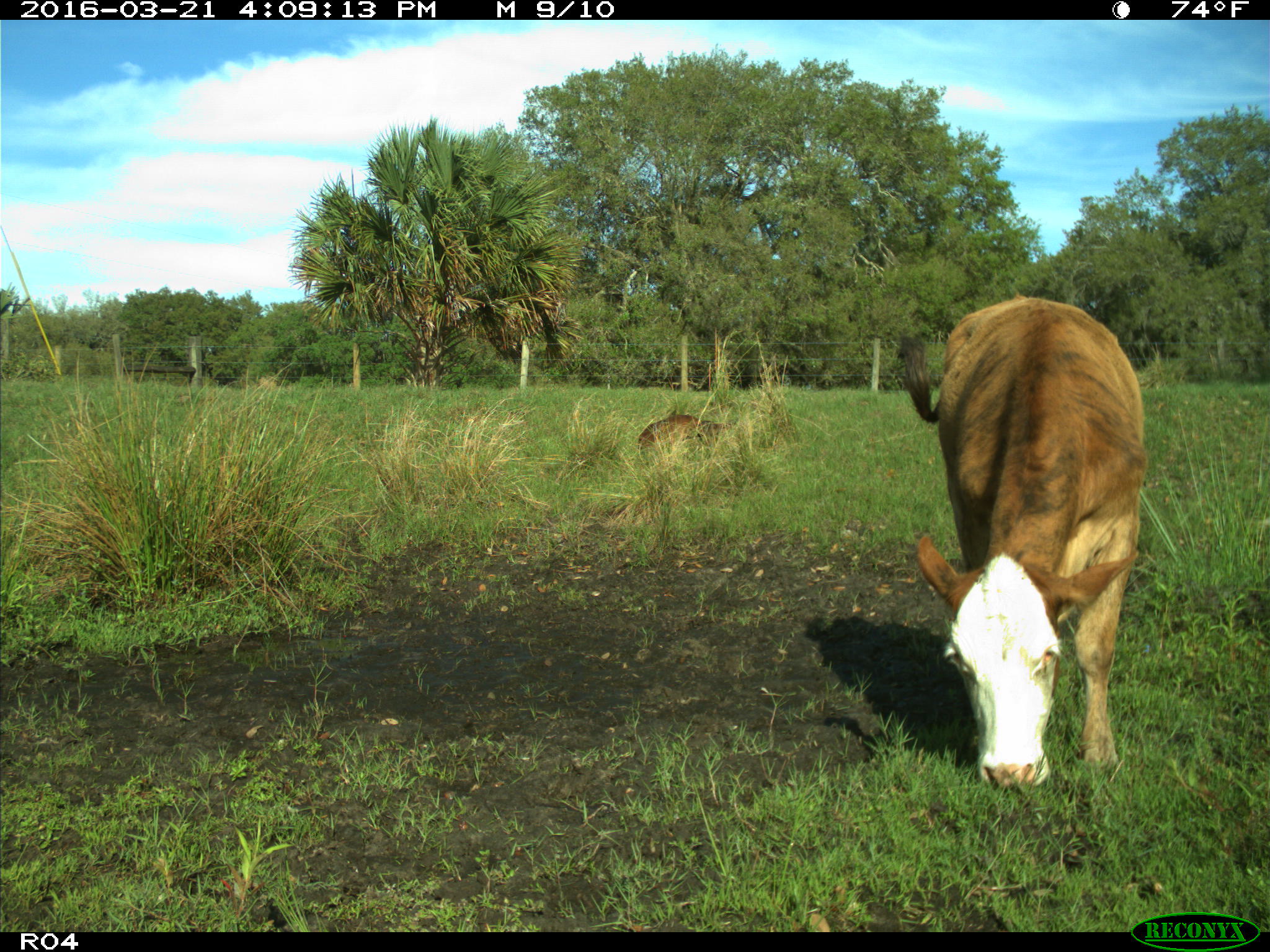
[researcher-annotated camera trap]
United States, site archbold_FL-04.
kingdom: Animalia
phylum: Chordata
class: Mammalia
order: Artiodactyla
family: Bovidae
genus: Bos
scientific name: Bos taurus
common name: domestic cow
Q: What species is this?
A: Bos taurus (domestic cow).